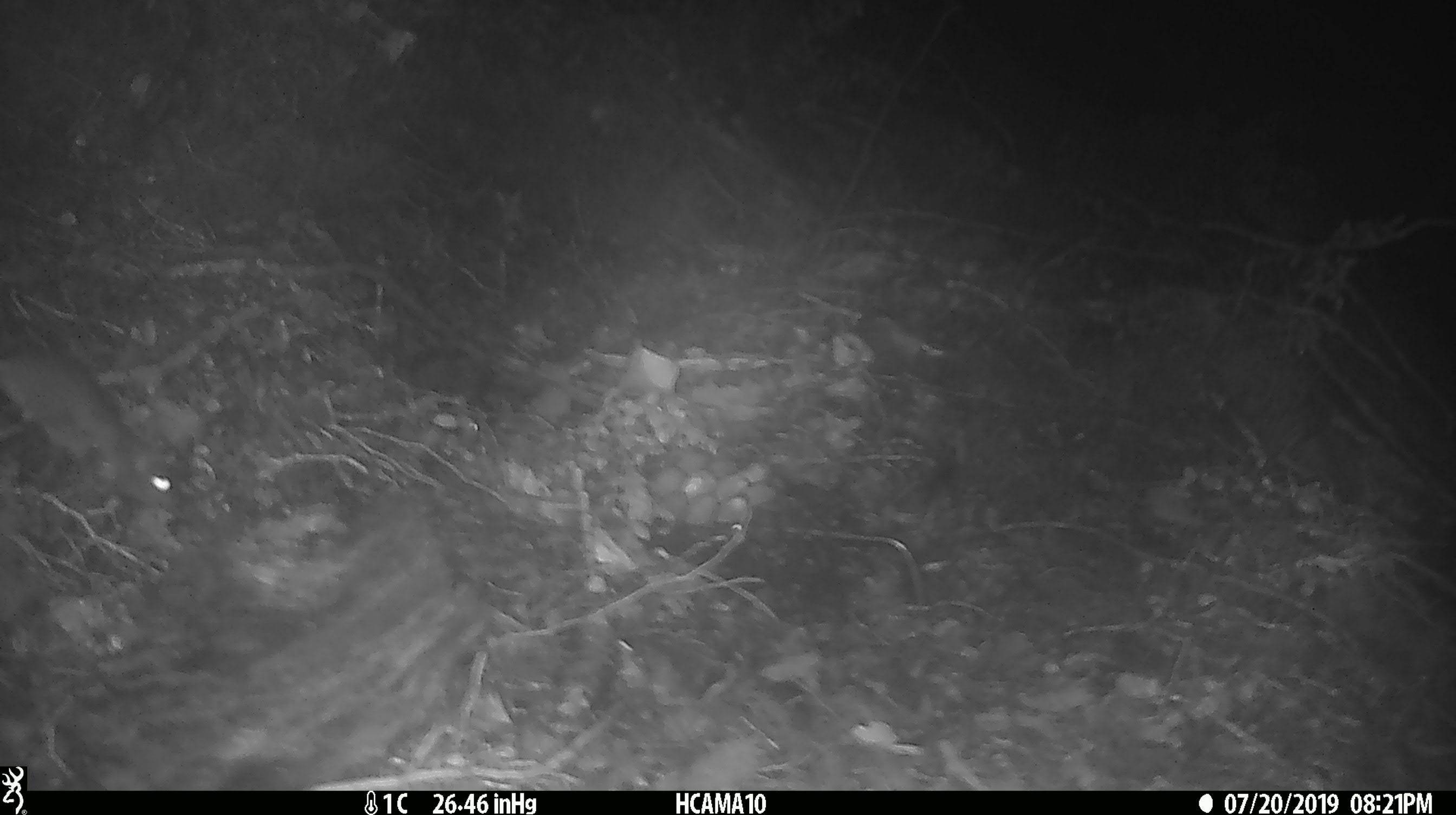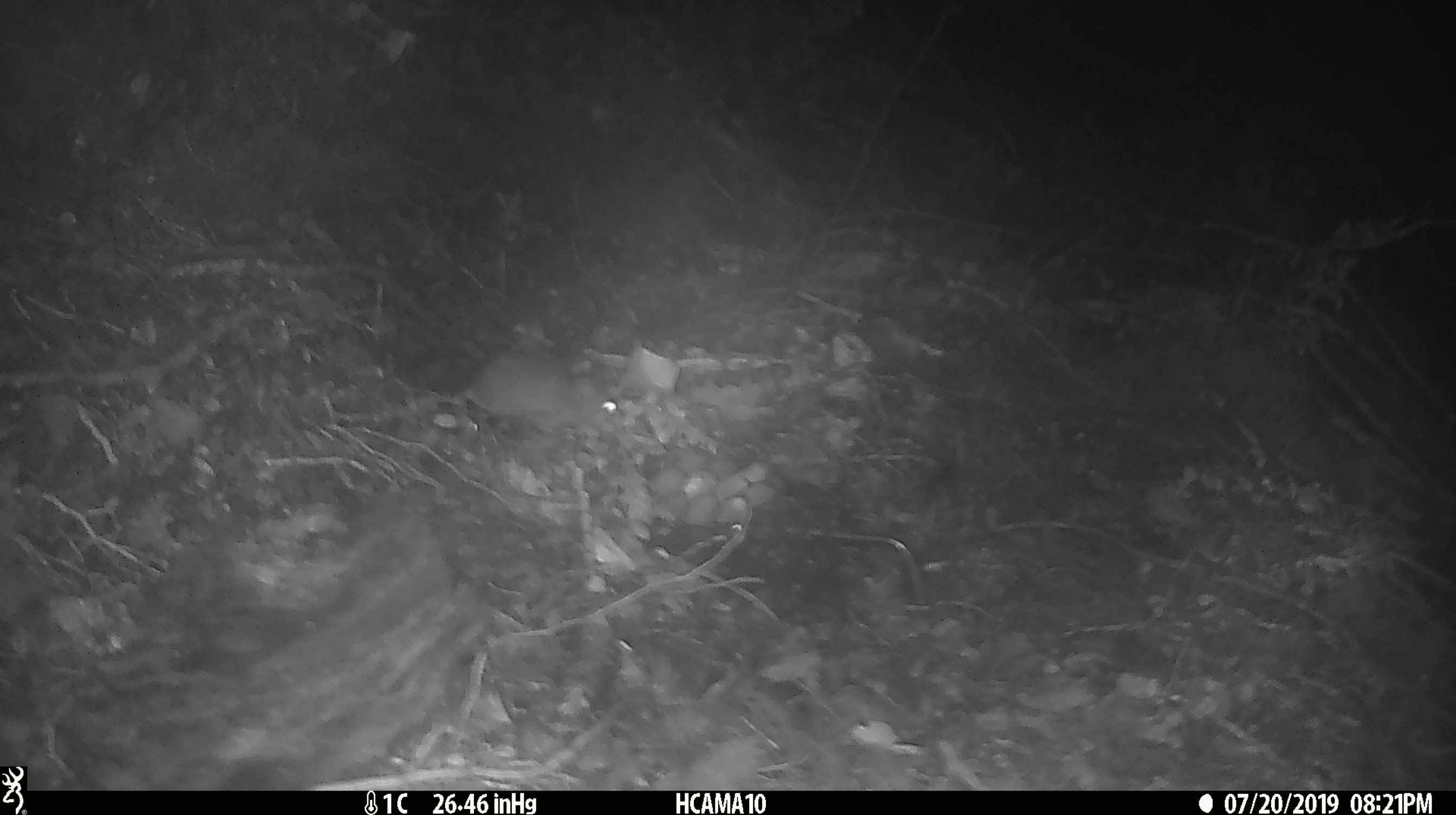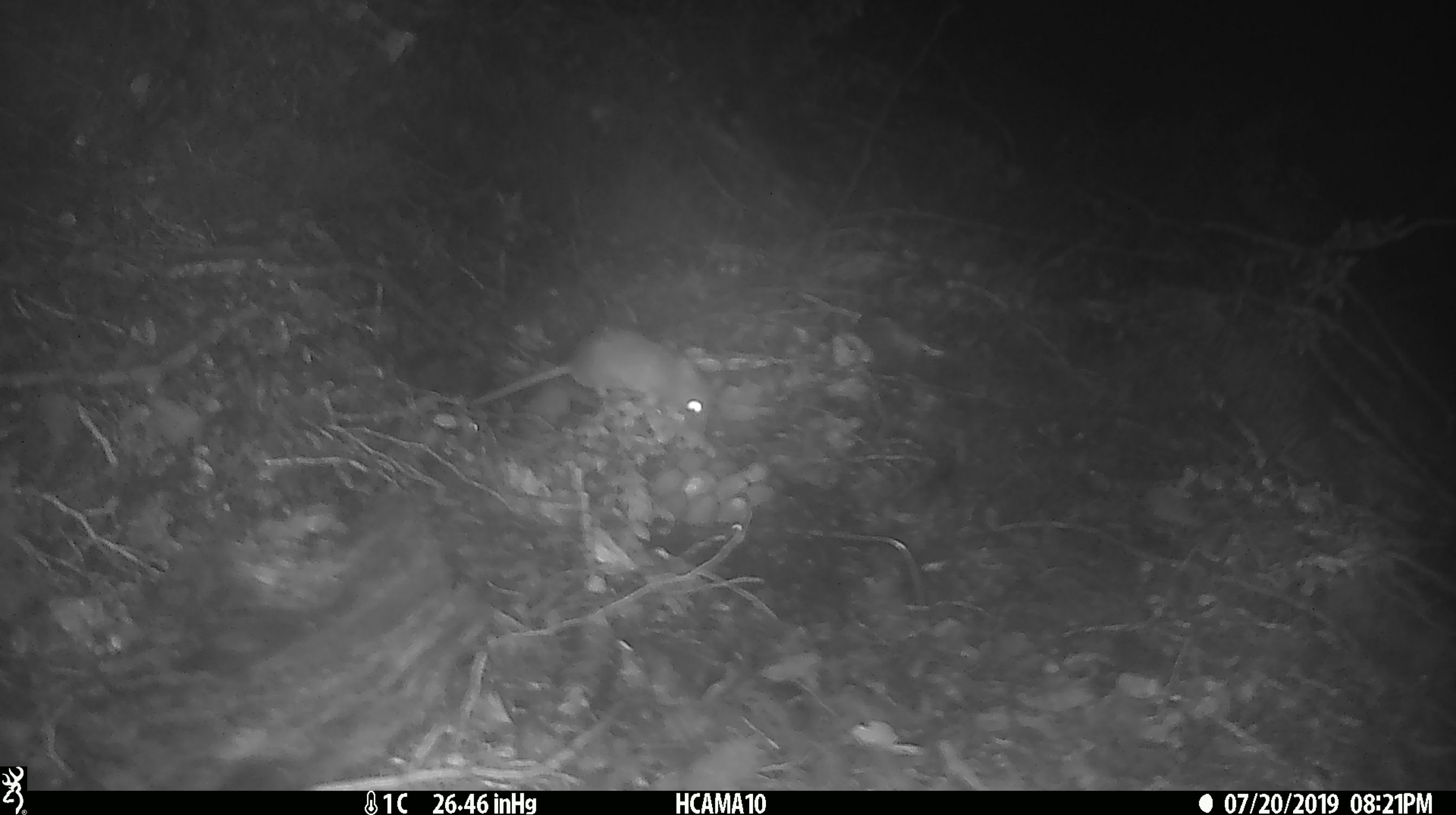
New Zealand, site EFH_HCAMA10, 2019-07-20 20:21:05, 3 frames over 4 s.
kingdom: Animalia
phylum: Chordata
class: Mammalia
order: Rodentia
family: Muridae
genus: Mus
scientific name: Mus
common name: mouse